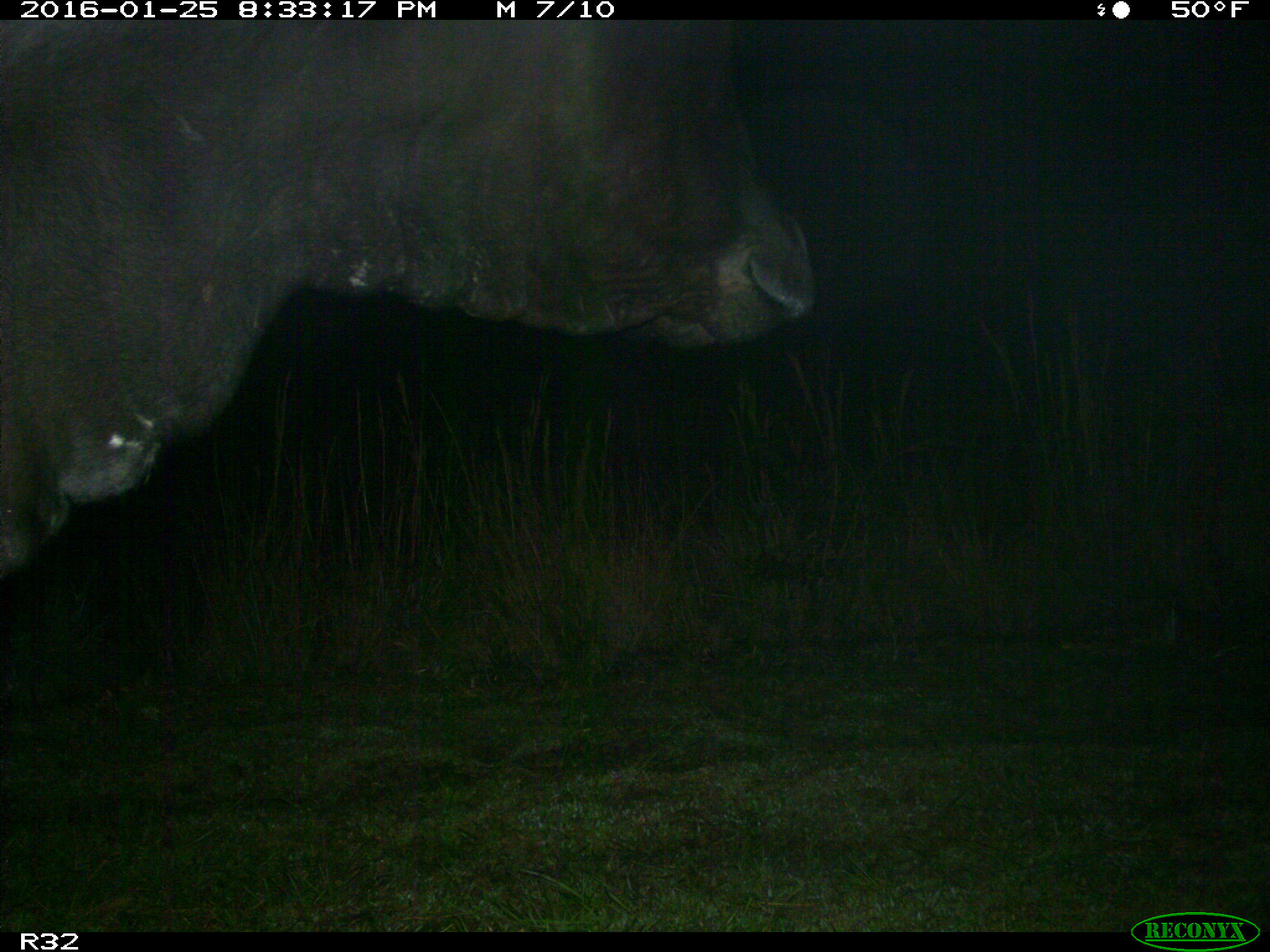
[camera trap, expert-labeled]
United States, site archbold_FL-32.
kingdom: Animalia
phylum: Chordata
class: Mammalia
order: Artiodactyla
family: Bovidae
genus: Bos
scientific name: Bos taurus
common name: domestic cow